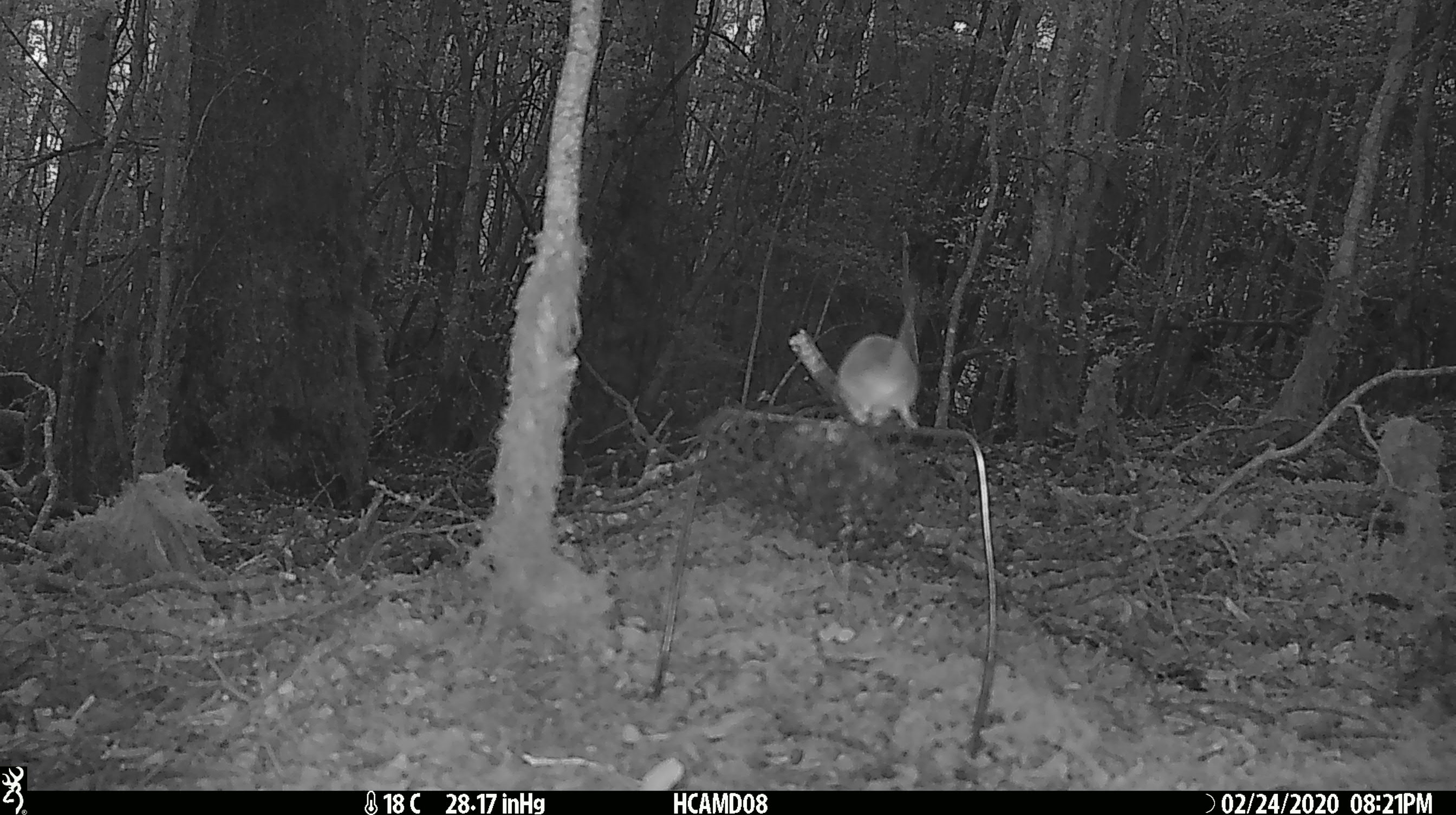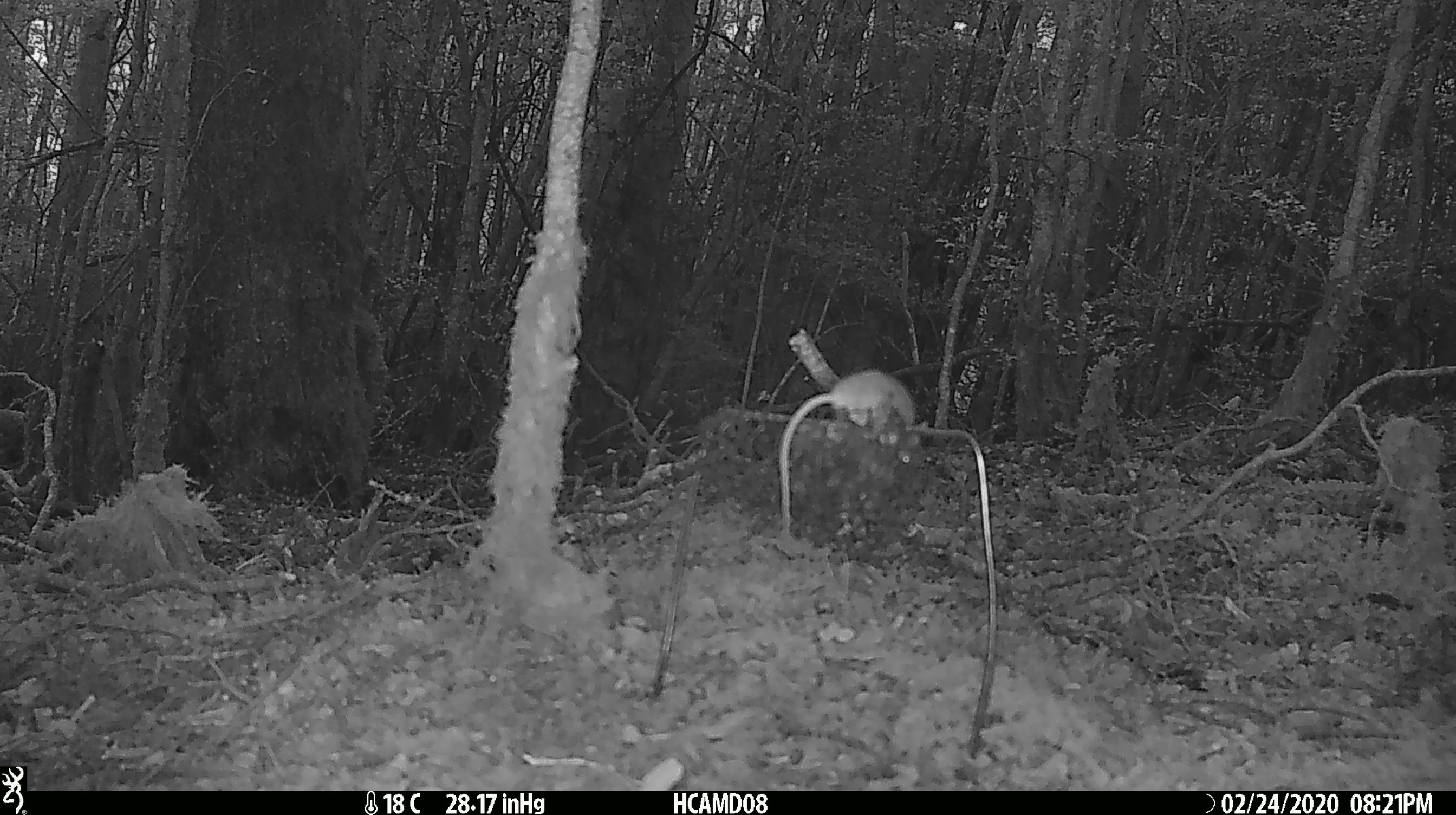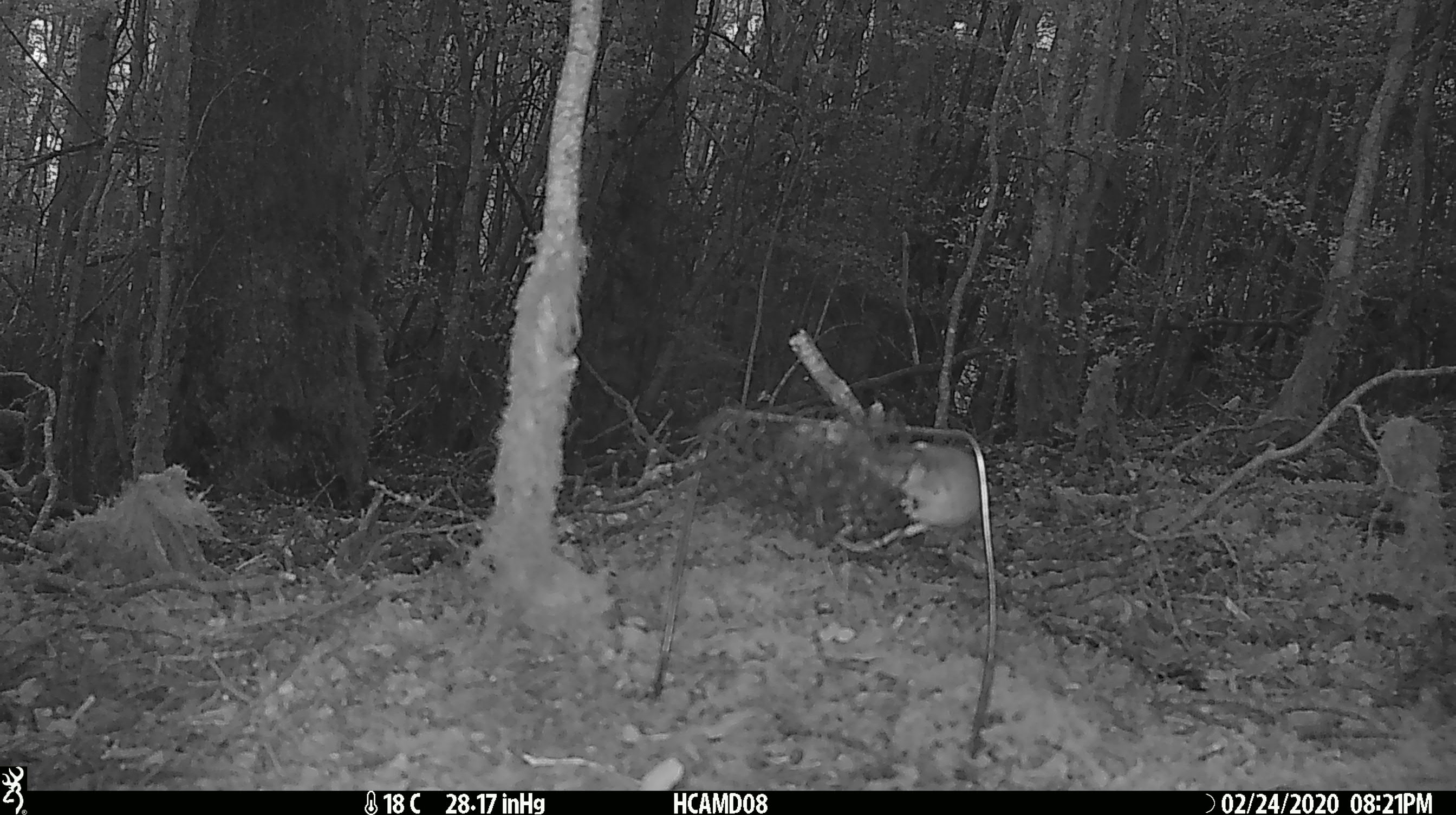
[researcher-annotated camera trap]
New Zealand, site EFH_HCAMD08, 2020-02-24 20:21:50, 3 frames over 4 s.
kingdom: Animalia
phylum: Chordata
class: Mammalia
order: Rodentia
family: Muridae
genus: Mus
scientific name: Mus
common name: mouse